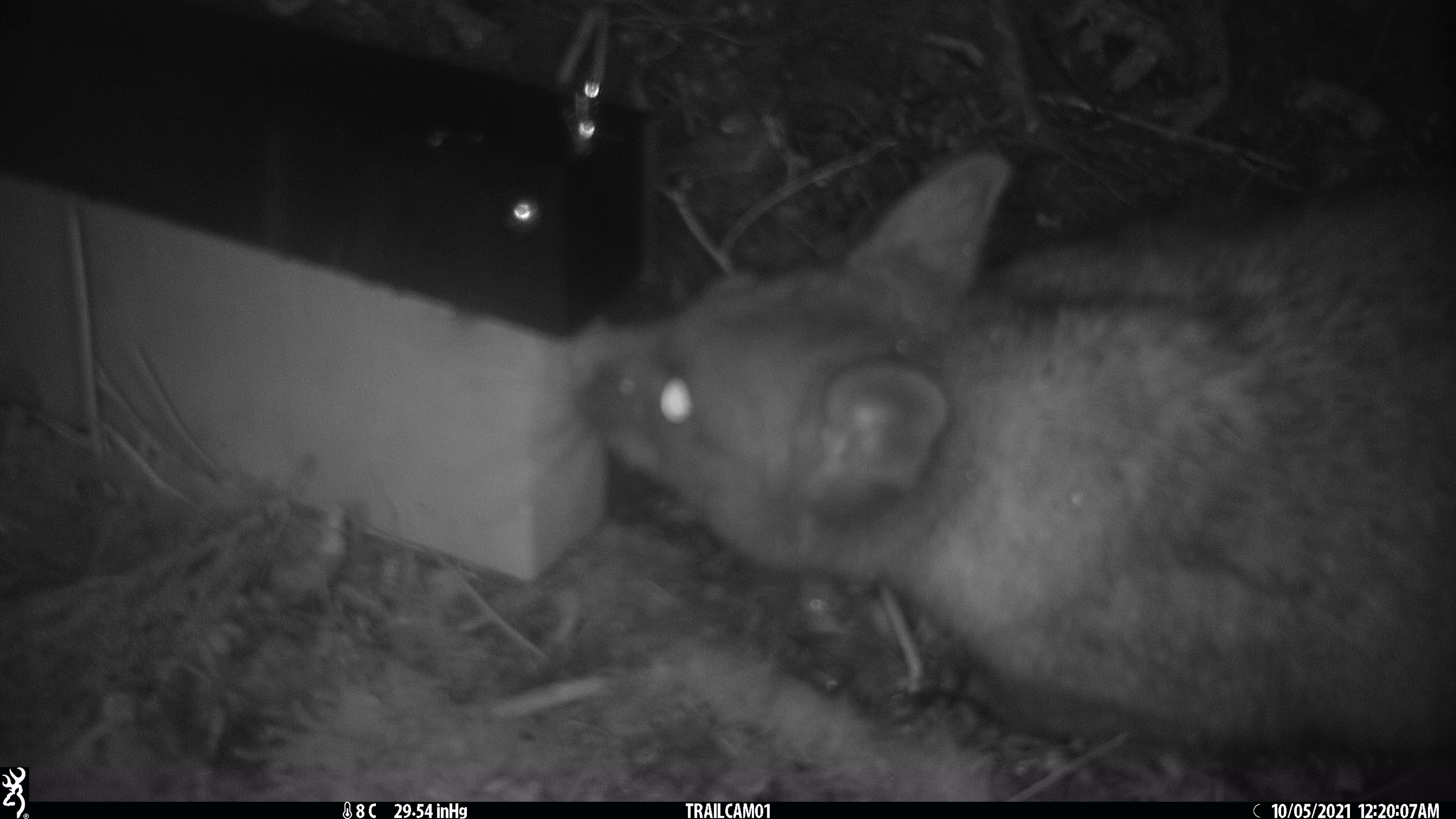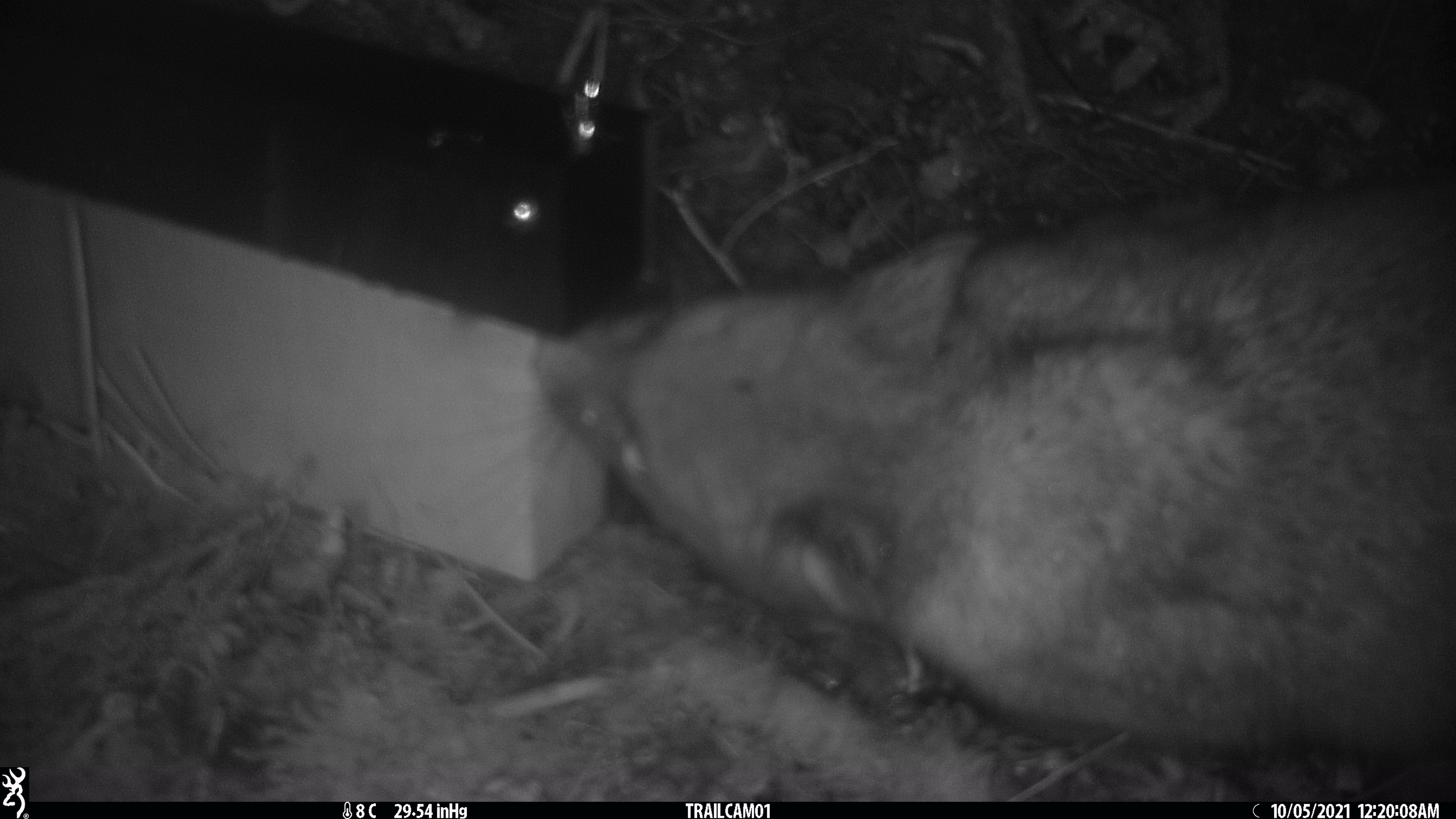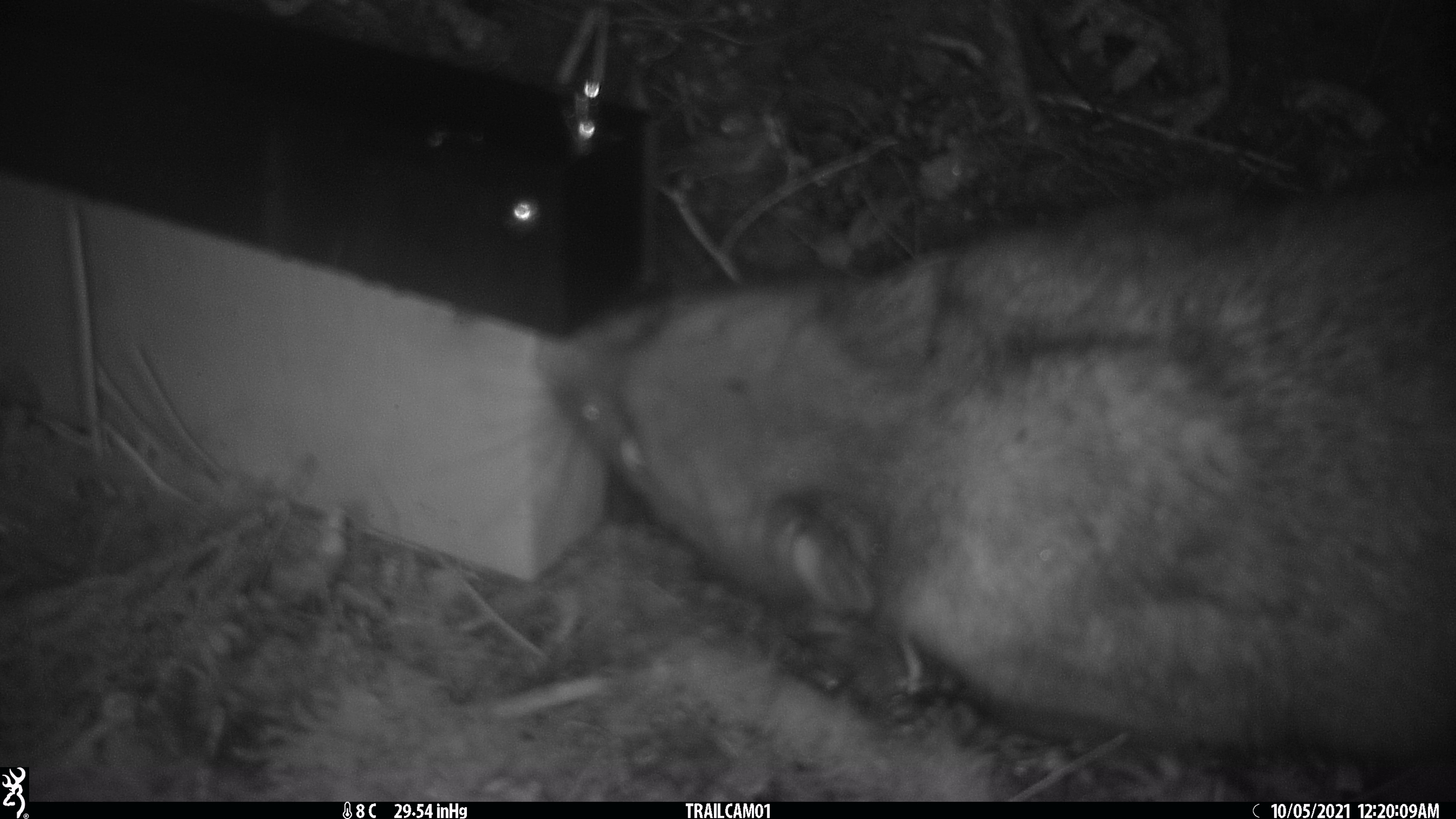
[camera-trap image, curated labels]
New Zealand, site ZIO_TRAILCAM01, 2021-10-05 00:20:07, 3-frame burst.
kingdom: Animalia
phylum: Chordata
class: Mammalia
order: Diprotodontia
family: Phalangeridae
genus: Trichosurus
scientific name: Trichosurus vulpecula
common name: common brushtail possum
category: possum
Possum (common brushtail possum) (Trichosurus vulpecula).